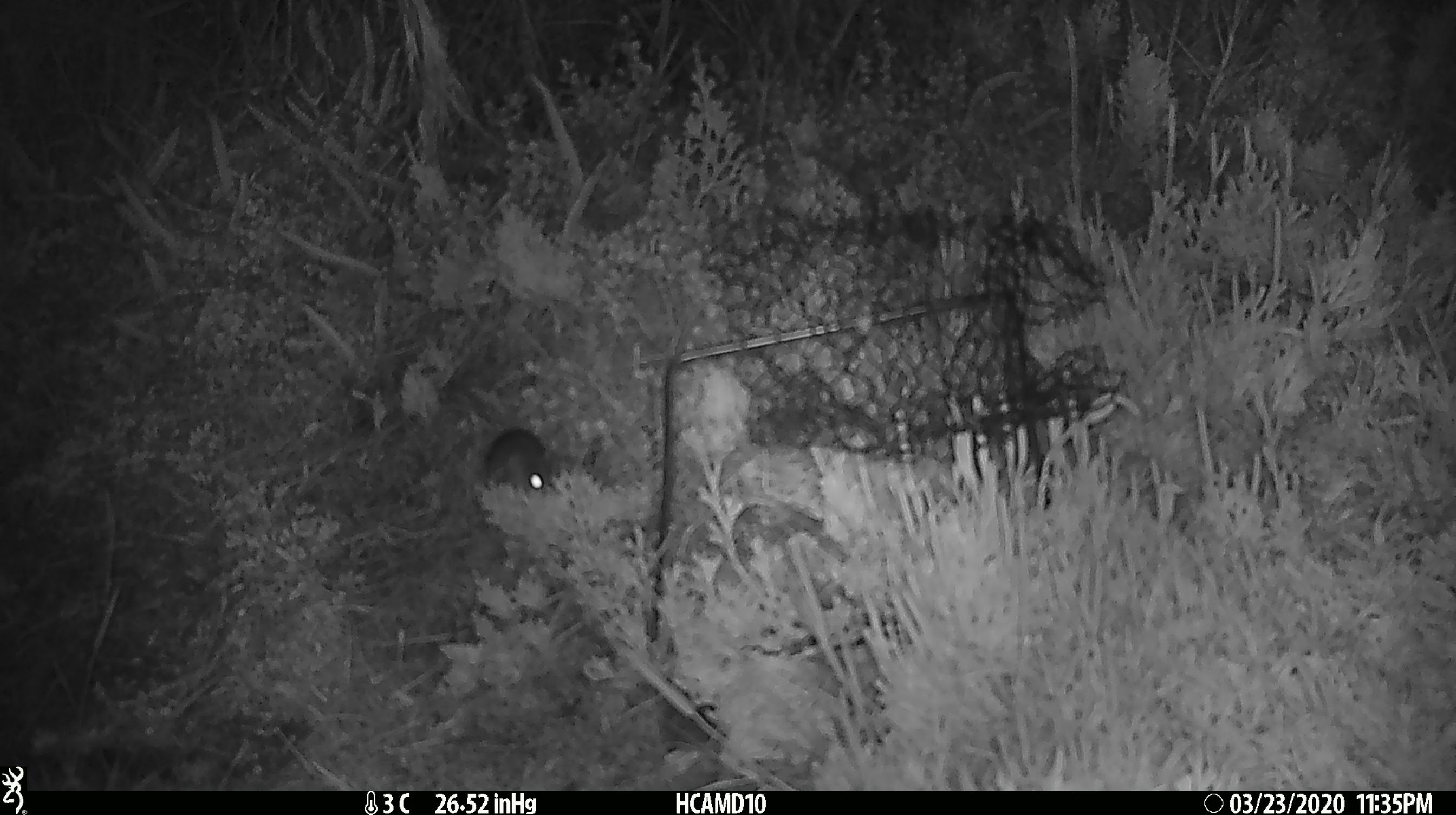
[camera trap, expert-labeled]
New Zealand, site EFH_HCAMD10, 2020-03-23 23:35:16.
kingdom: Animalia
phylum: Chordata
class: Mammalia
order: Rodentia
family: Muridae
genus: Mus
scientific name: Mus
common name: mouse